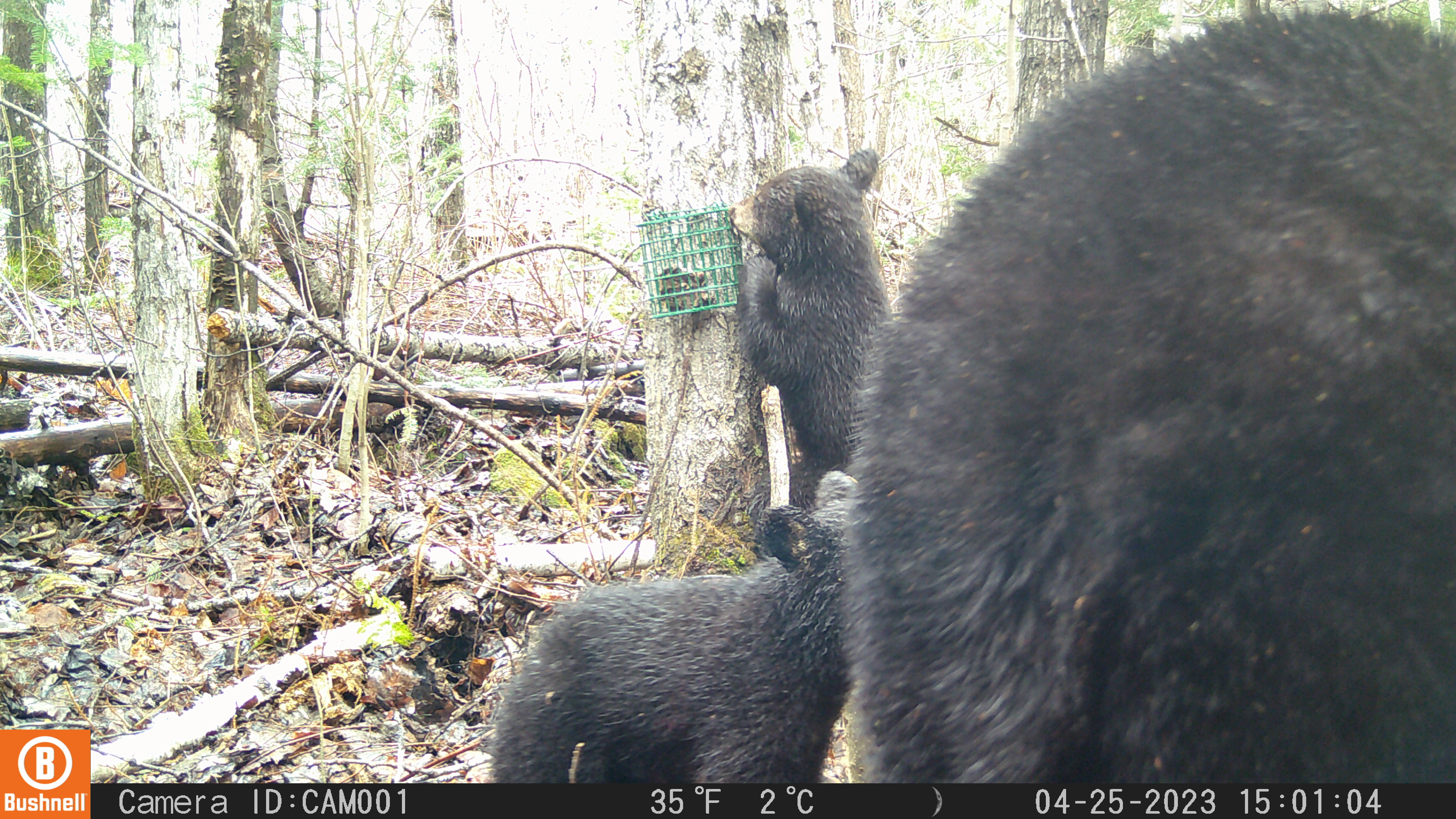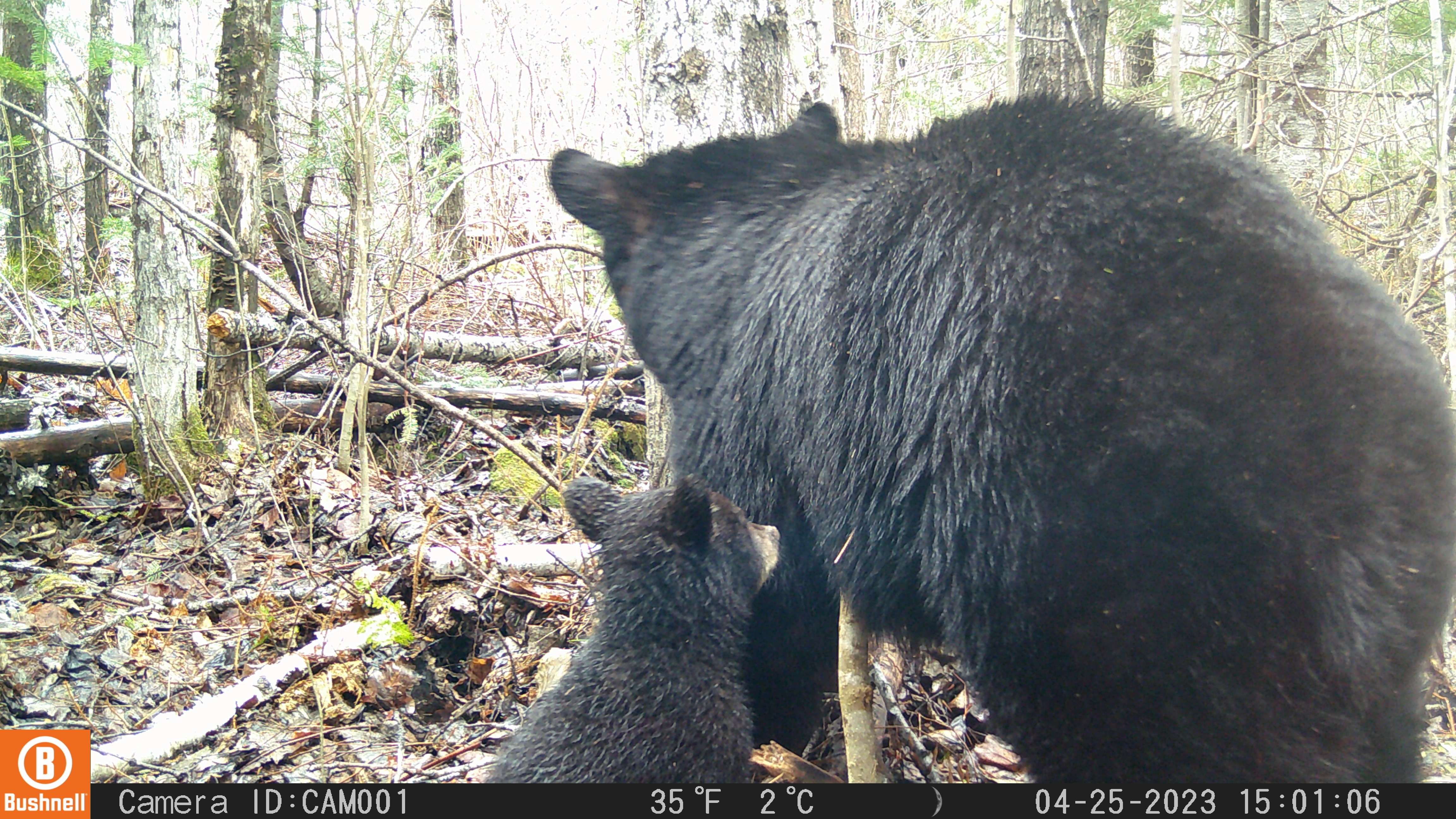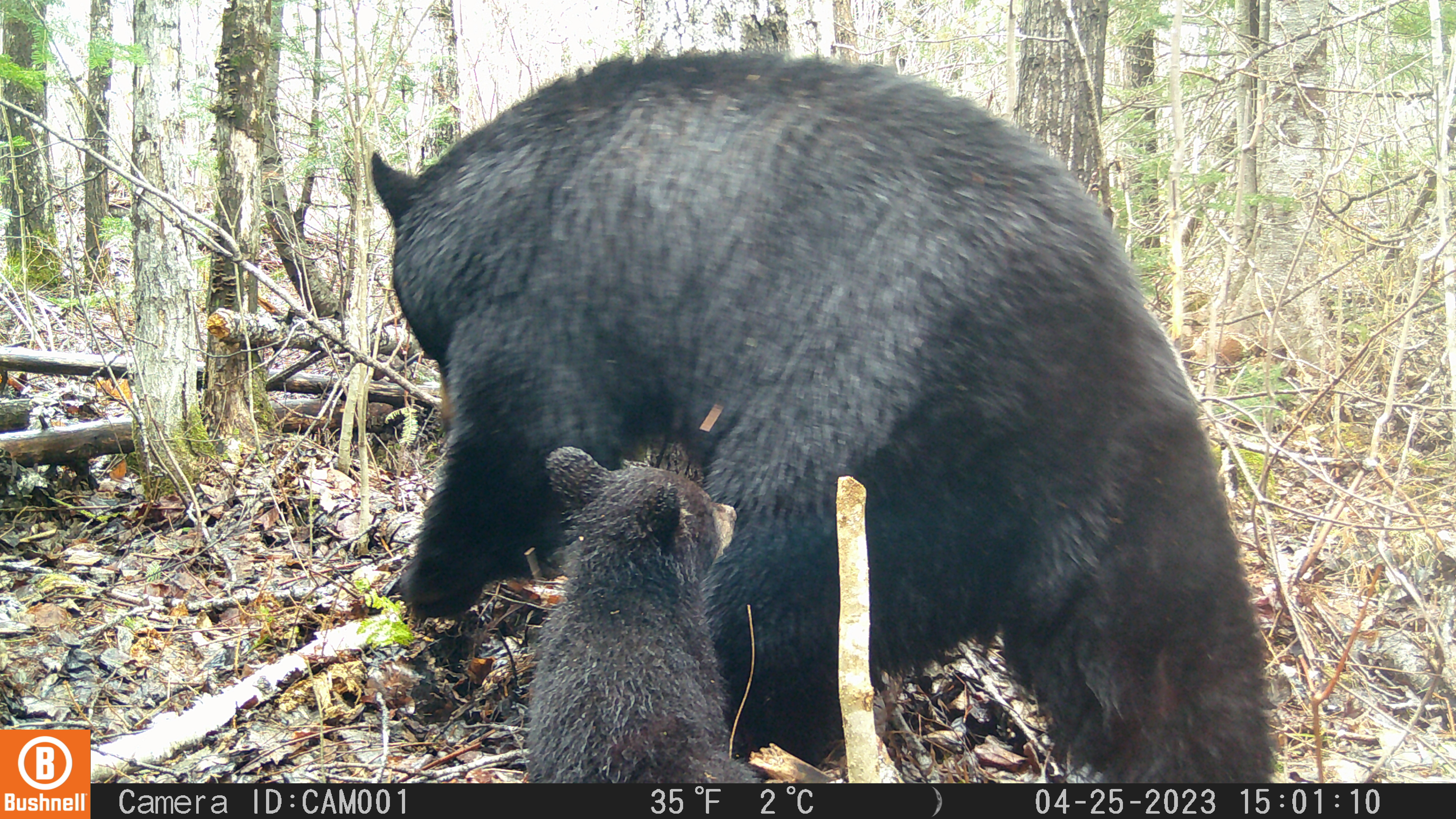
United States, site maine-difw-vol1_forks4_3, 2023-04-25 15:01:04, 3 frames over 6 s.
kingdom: Animalia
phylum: Chordata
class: Mammalia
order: Carnivora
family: Ursidae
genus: Ursus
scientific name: Ursus americanus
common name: black bear